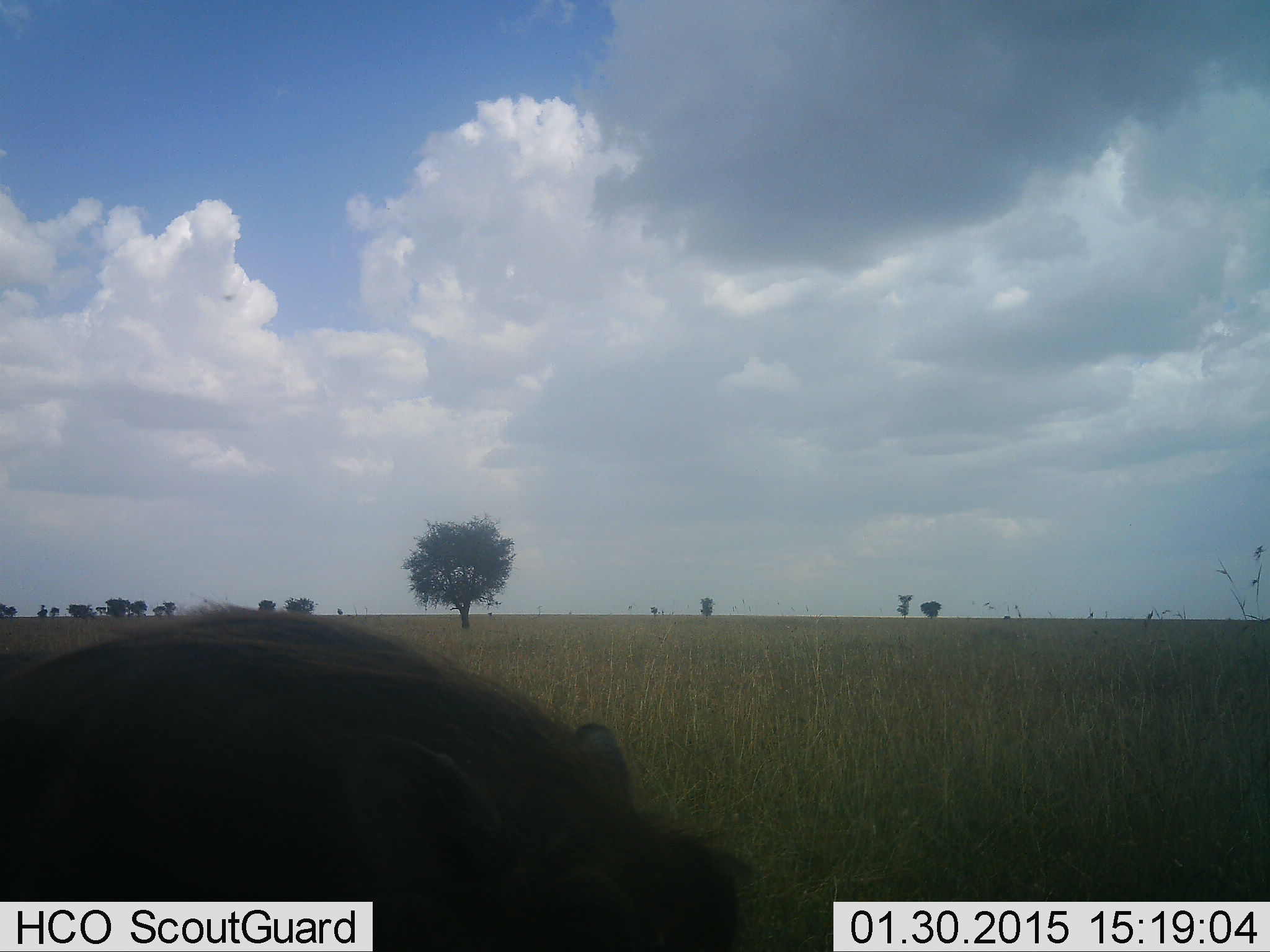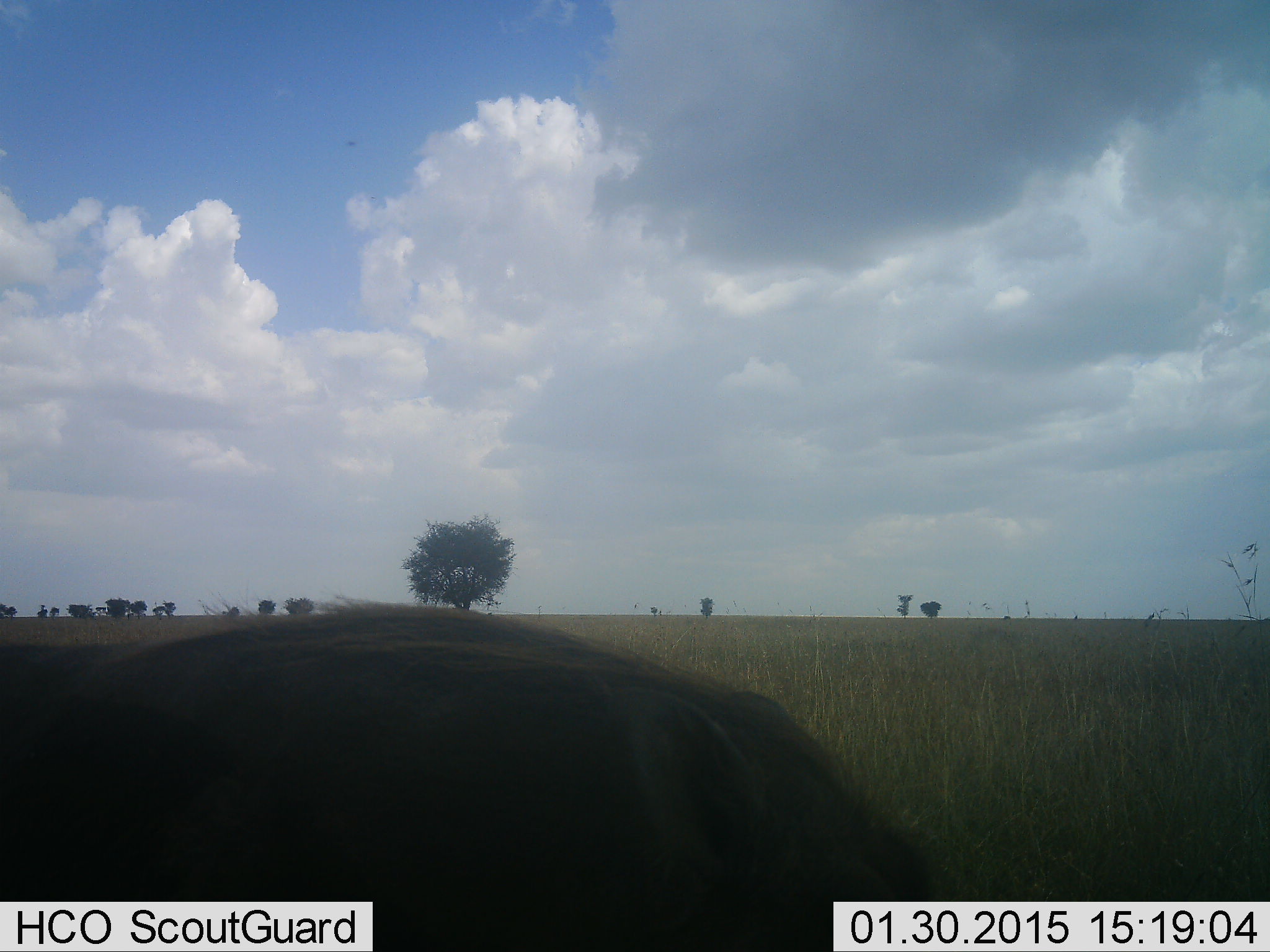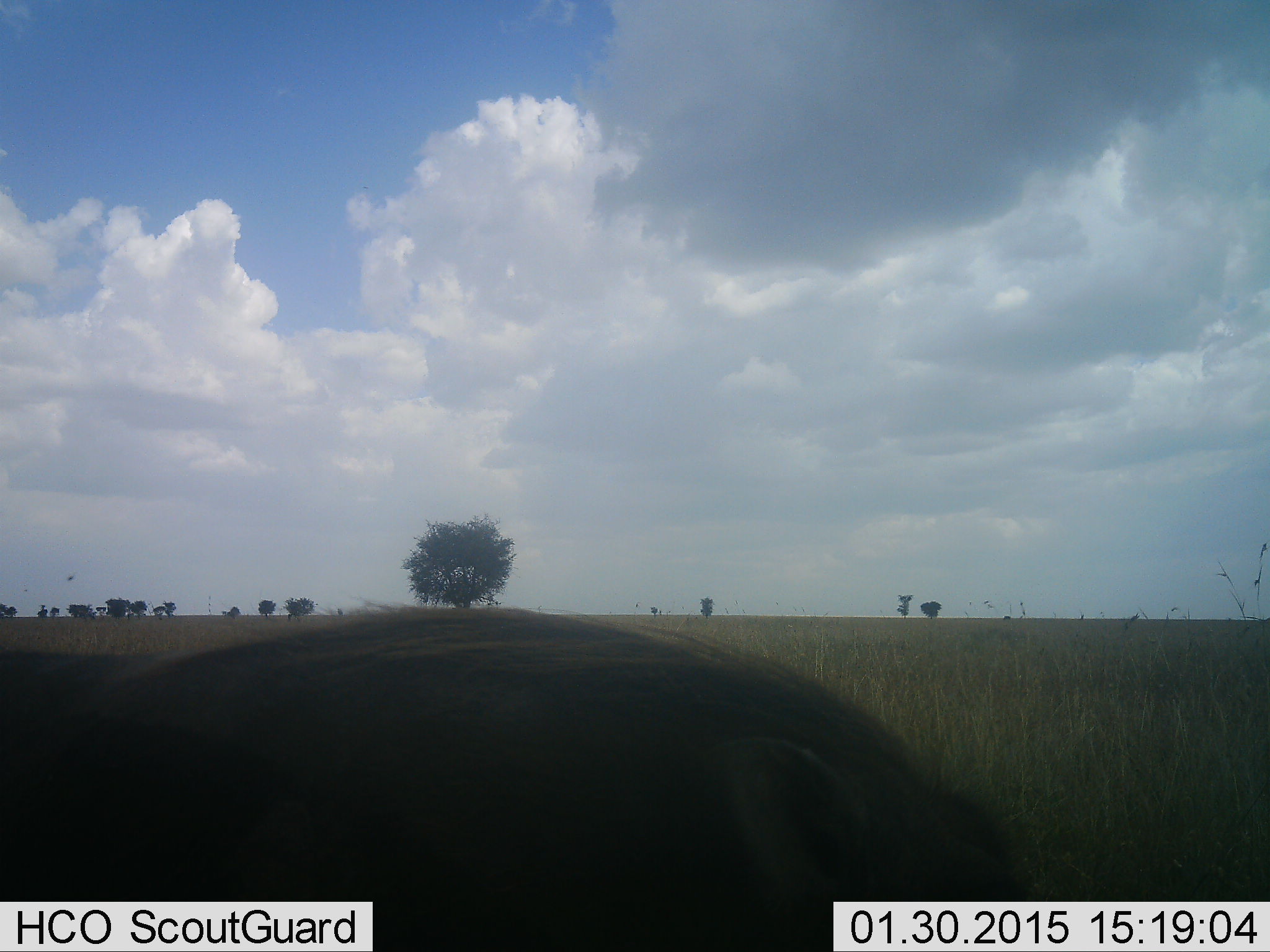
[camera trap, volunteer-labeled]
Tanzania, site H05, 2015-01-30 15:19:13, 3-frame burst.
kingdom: Animalia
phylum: Chordata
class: Mammalia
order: Artiodactyla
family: Suidae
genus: Phacochoerus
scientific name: Phacochoerus africanus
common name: warthog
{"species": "warthog (Phacochoerus africanus)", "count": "1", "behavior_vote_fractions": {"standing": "20%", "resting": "0%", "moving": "80%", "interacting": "0%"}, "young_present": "0%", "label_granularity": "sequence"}